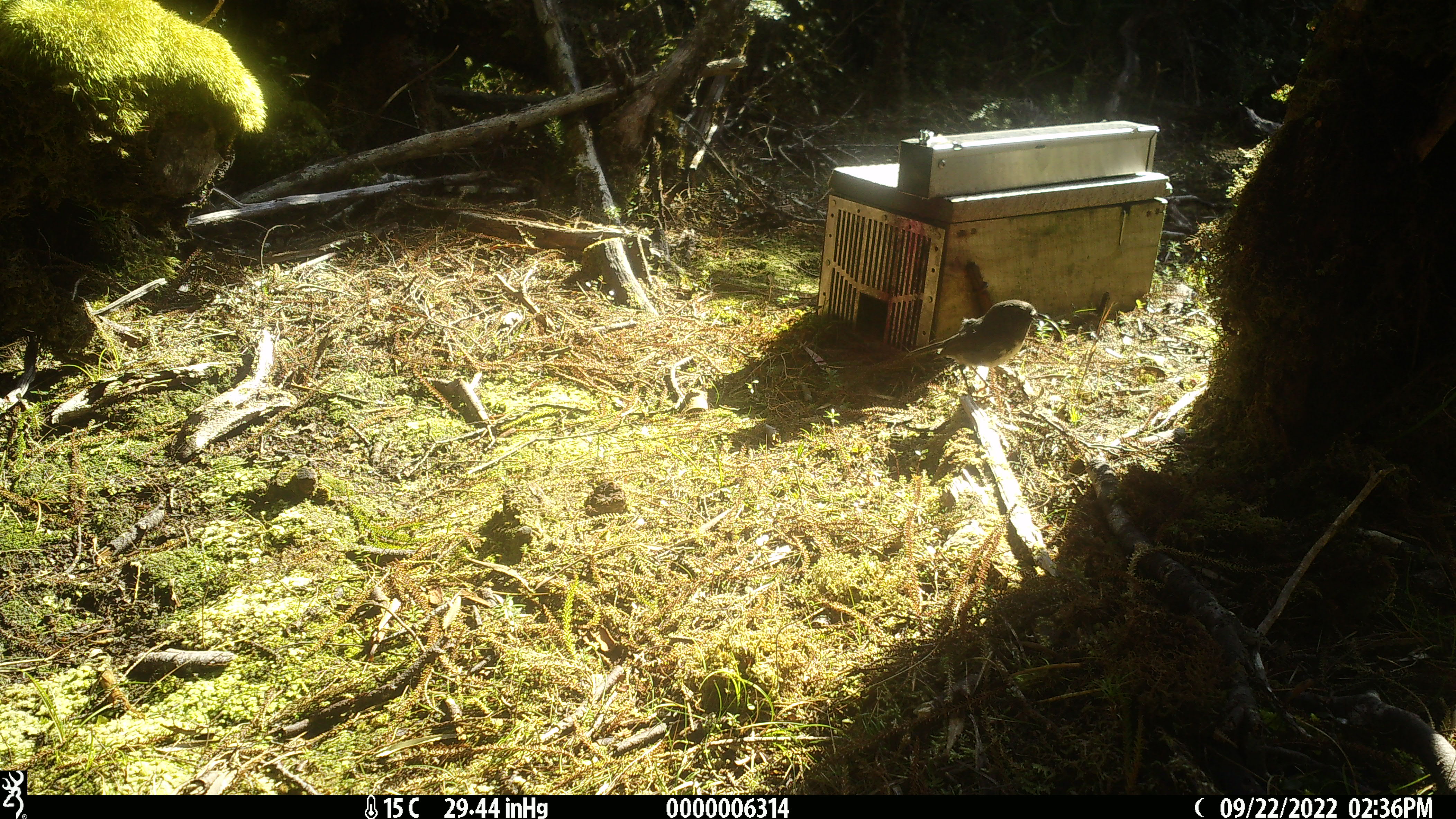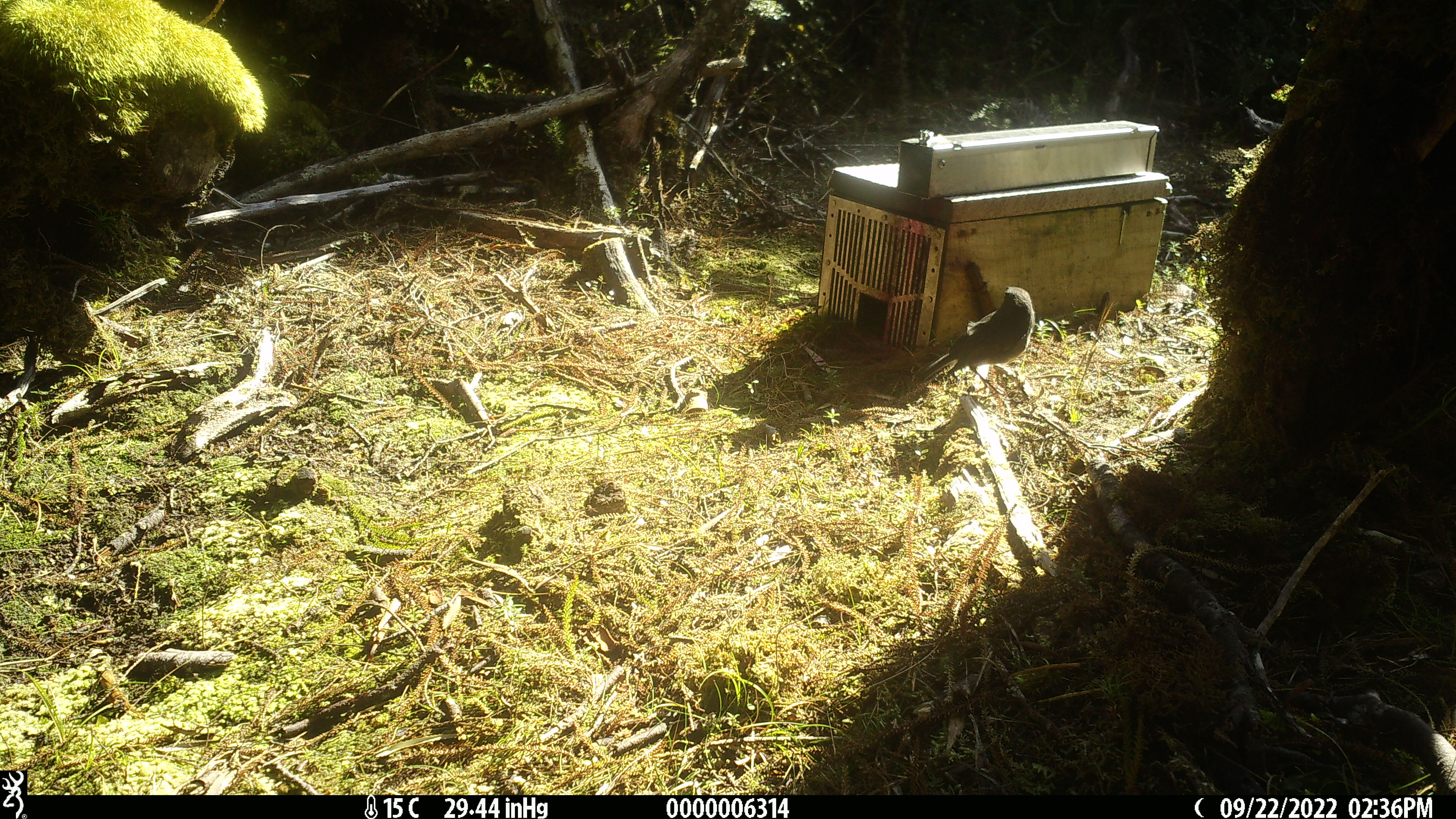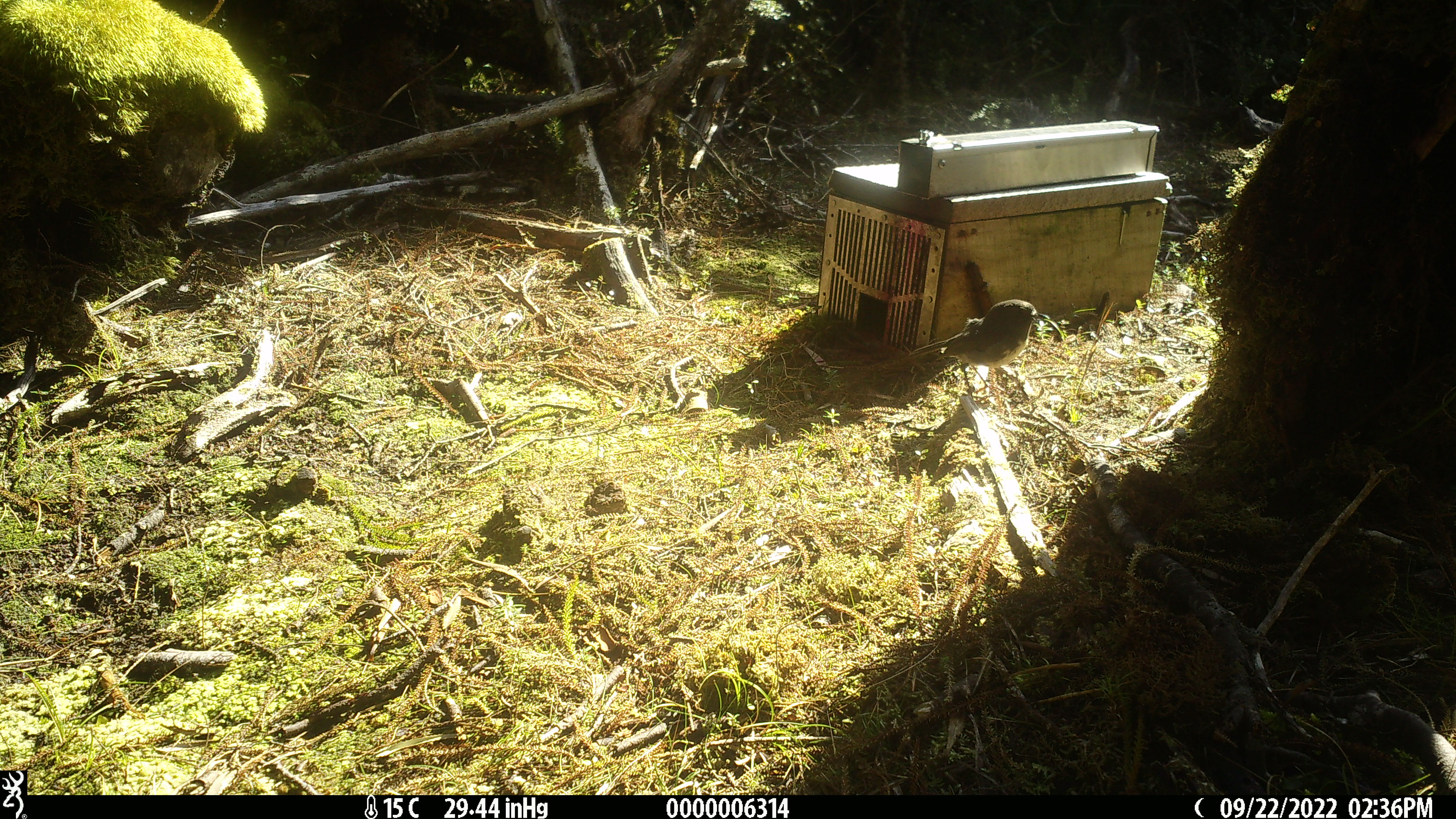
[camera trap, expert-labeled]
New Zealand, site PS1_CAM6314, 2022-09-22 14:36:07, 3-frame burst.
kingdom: Animalia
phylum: Chordata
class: Aves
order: Passeriformes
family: Petroicidae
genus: Petroica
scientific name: Petroica australis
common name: new zealand robin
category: robin